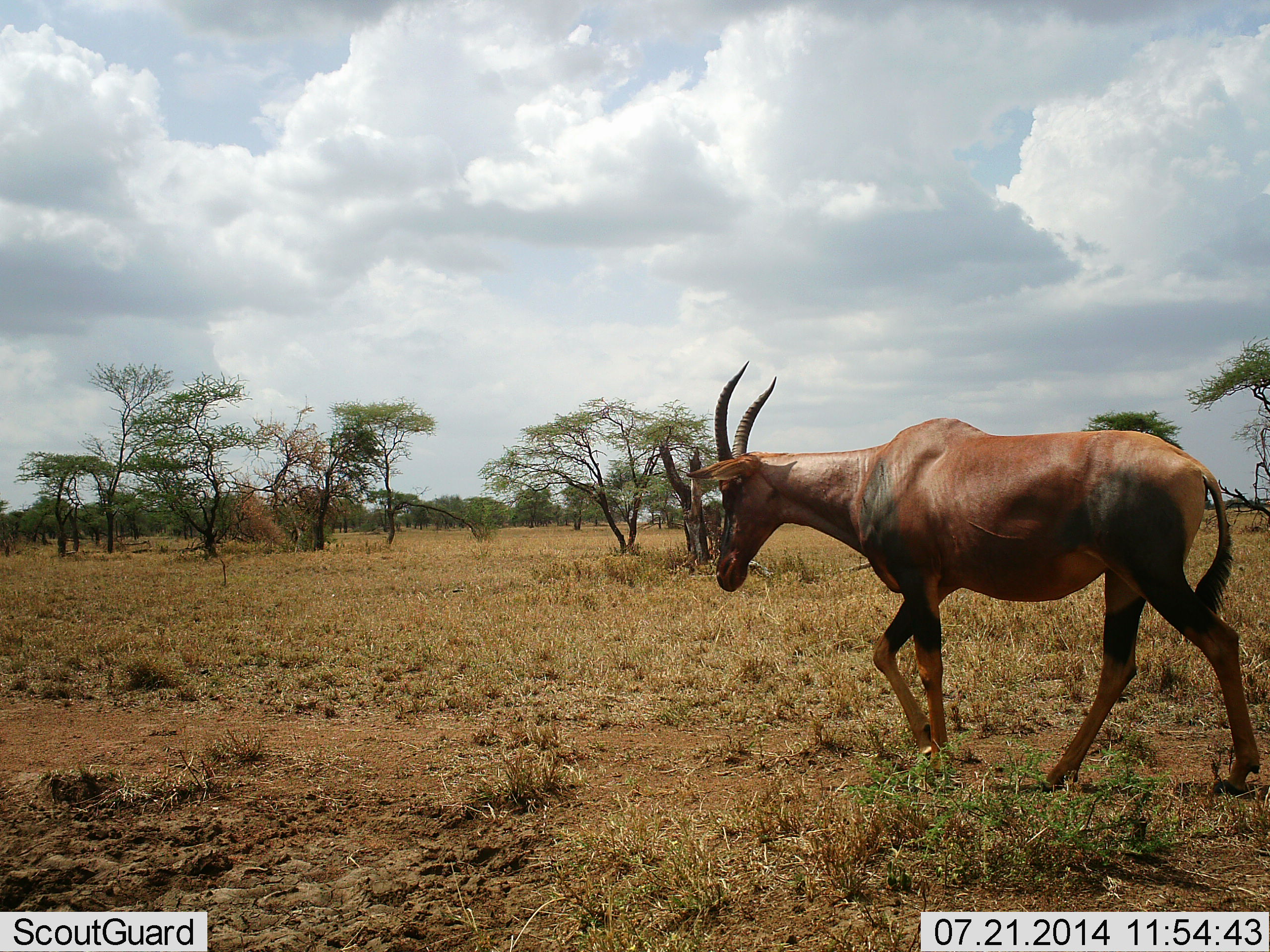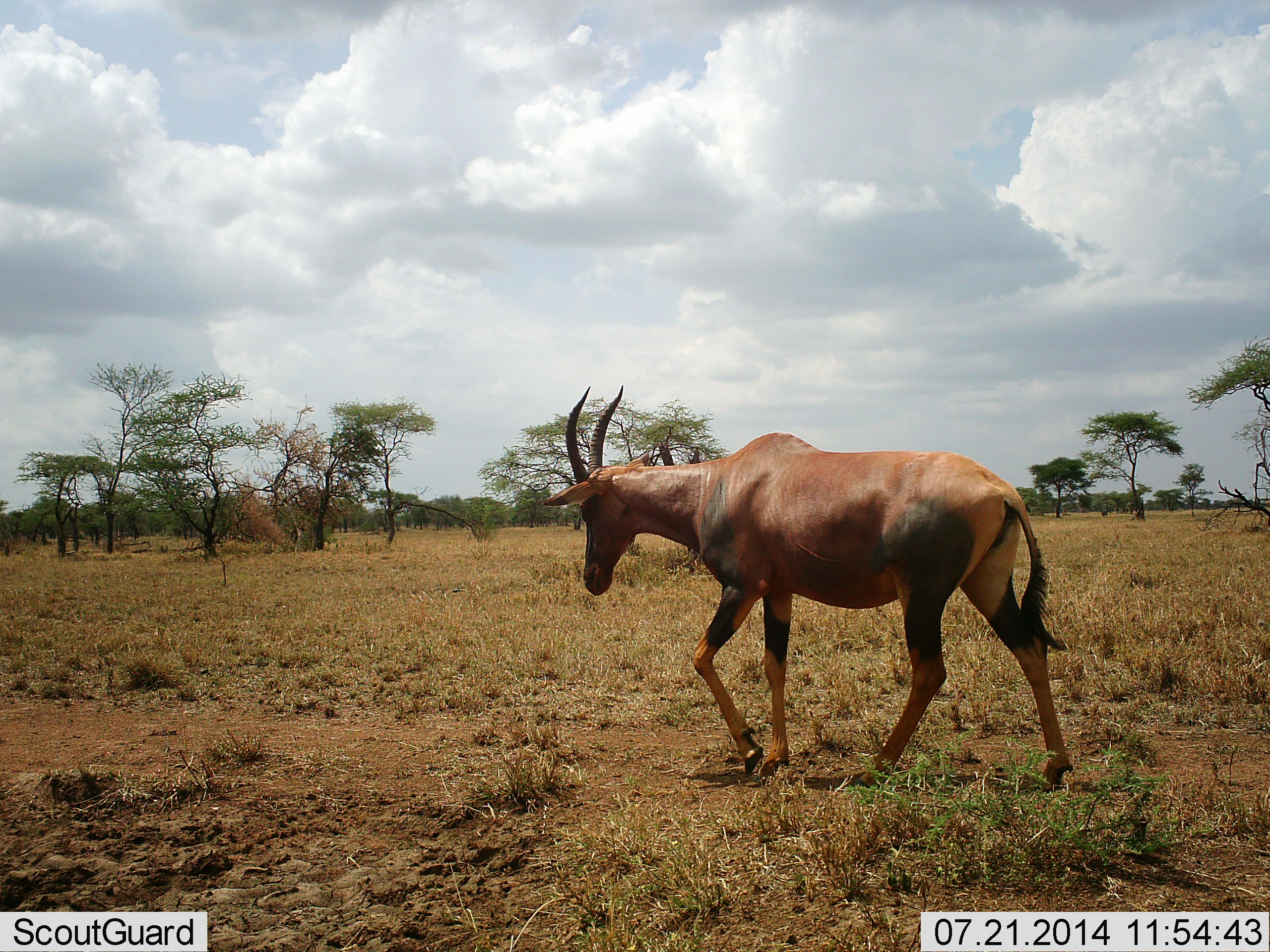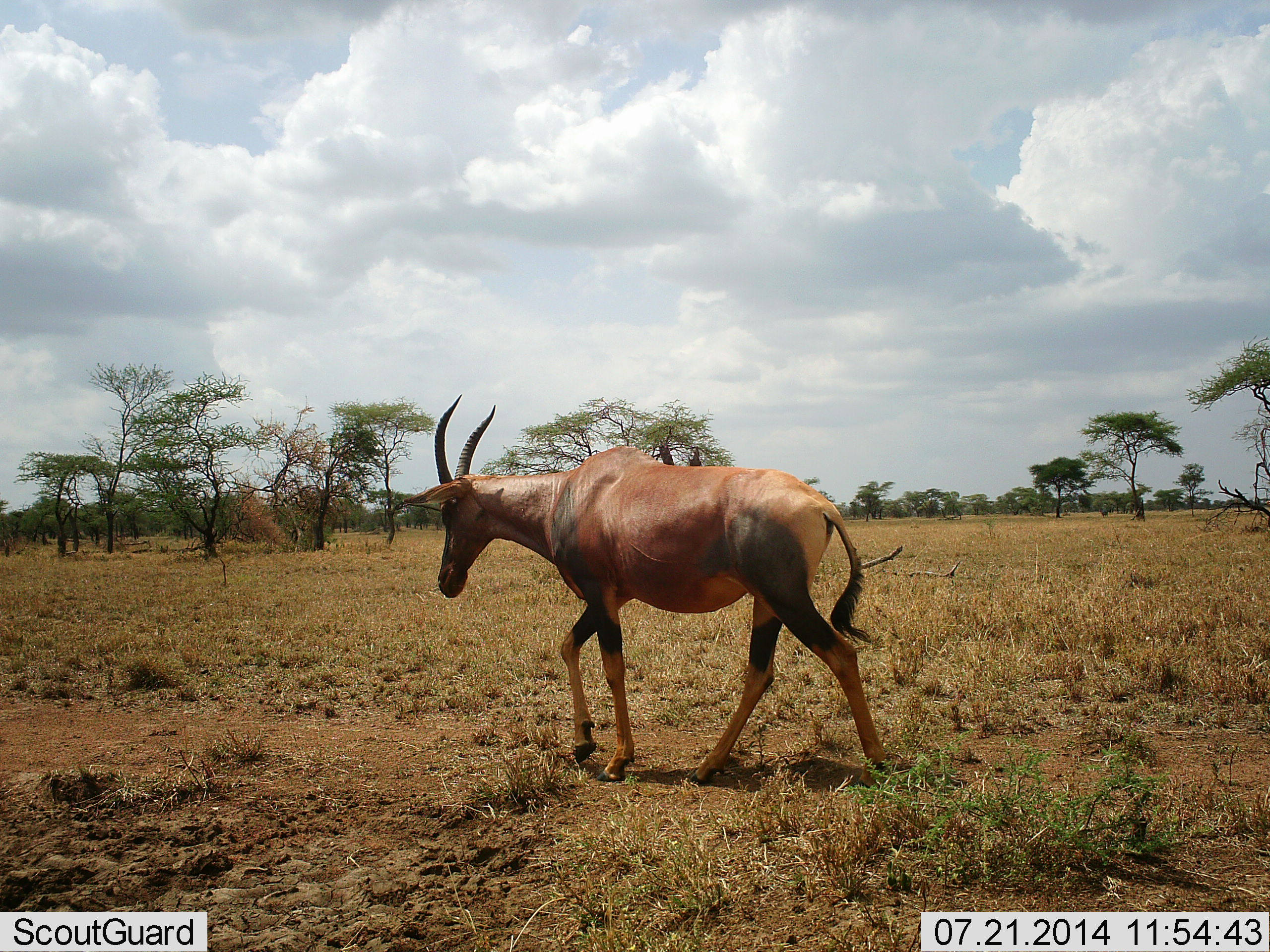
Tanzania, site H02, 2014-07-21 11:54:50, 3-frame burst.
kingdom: Animalia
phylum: Chordata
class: Mammalia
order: Artiodactyla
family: Bovidae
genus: Damaliscus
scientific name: Damaliscus lunatus jimela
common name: topi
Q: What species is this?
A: Topi (Damaliscus lunatus jimela).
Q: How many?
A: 1.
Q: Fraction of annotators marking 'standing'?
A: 10%.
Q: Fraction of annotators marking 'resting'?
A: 0%.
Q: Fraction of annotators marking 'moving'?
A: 90%.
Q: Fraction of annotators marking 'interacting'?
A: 0%.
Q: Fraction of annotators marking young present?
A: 0%.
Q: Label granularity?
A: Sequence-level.